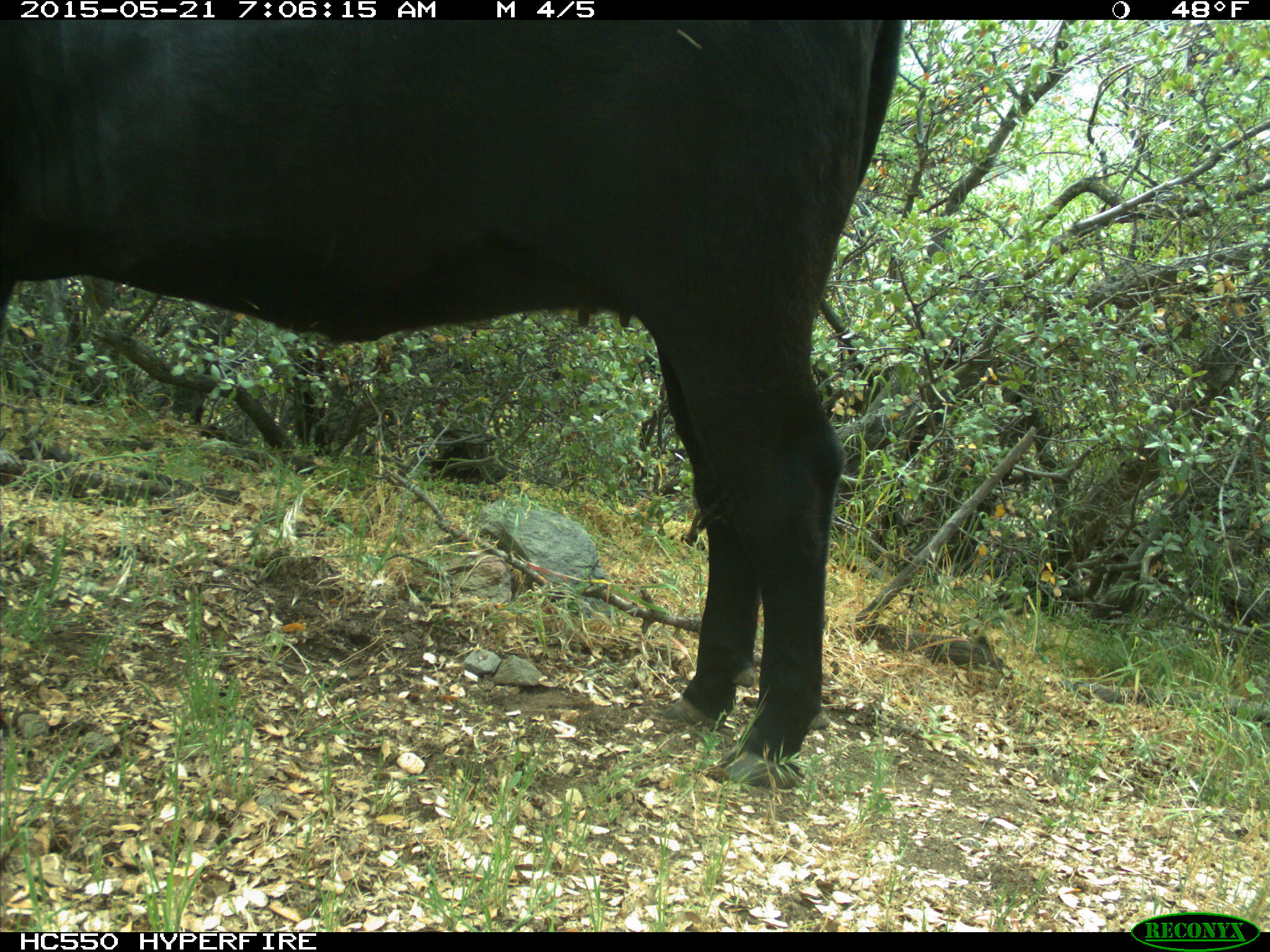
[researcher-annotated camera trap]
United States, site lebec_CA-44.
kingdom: Animalia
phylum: Chordata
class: Mammalia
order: Artiodactyla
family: Bovidae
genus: Bos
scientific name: Bos taurus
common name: domestic cow